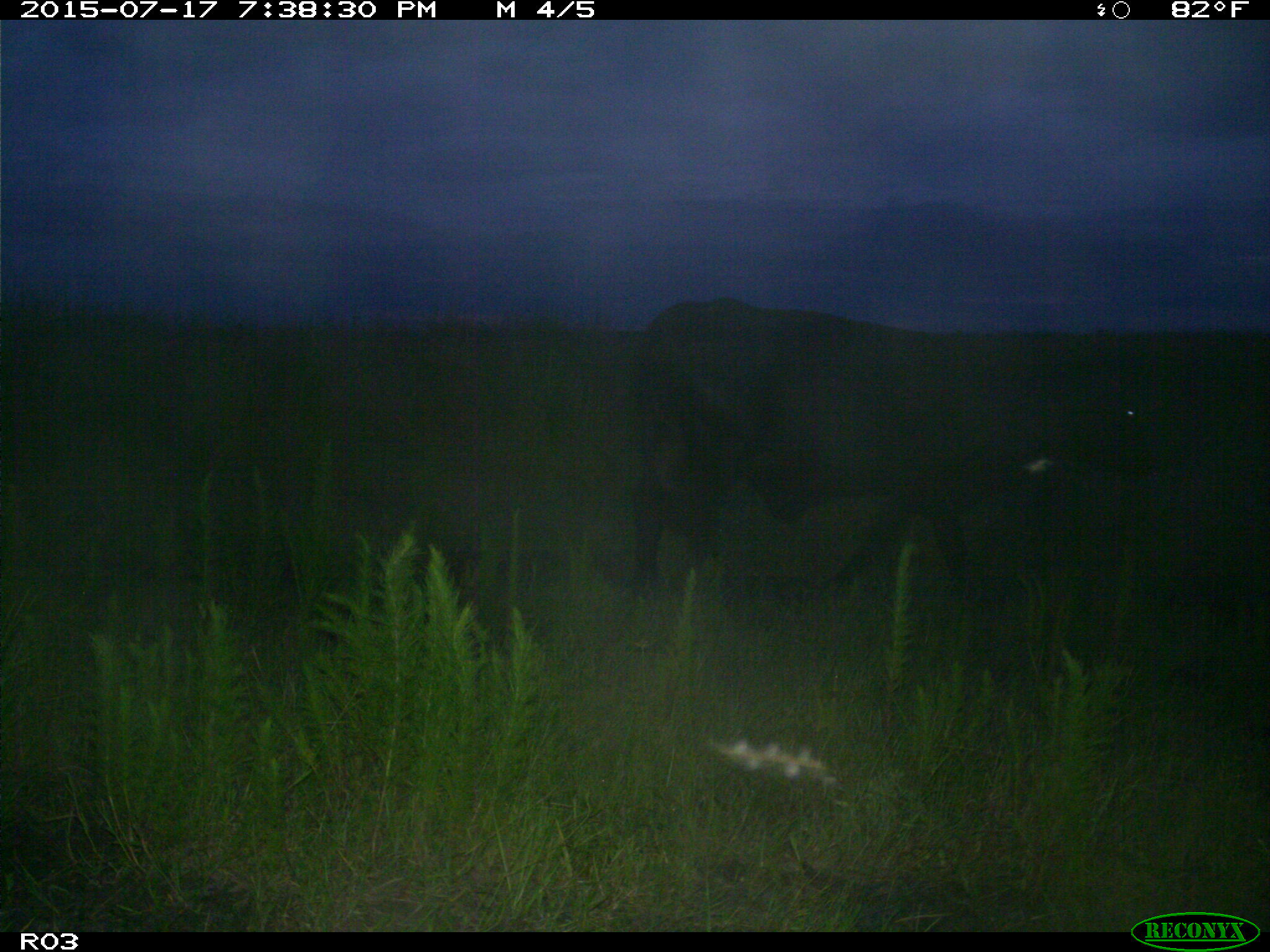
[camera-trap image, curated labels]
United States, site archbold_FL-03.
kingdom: Animalia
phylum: Chordata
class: Mammalia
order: Artiodactyla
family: Bovidae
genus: Bos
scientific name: Bos taurus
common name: domestic cow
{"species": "Bos taurus (domestic cow)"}